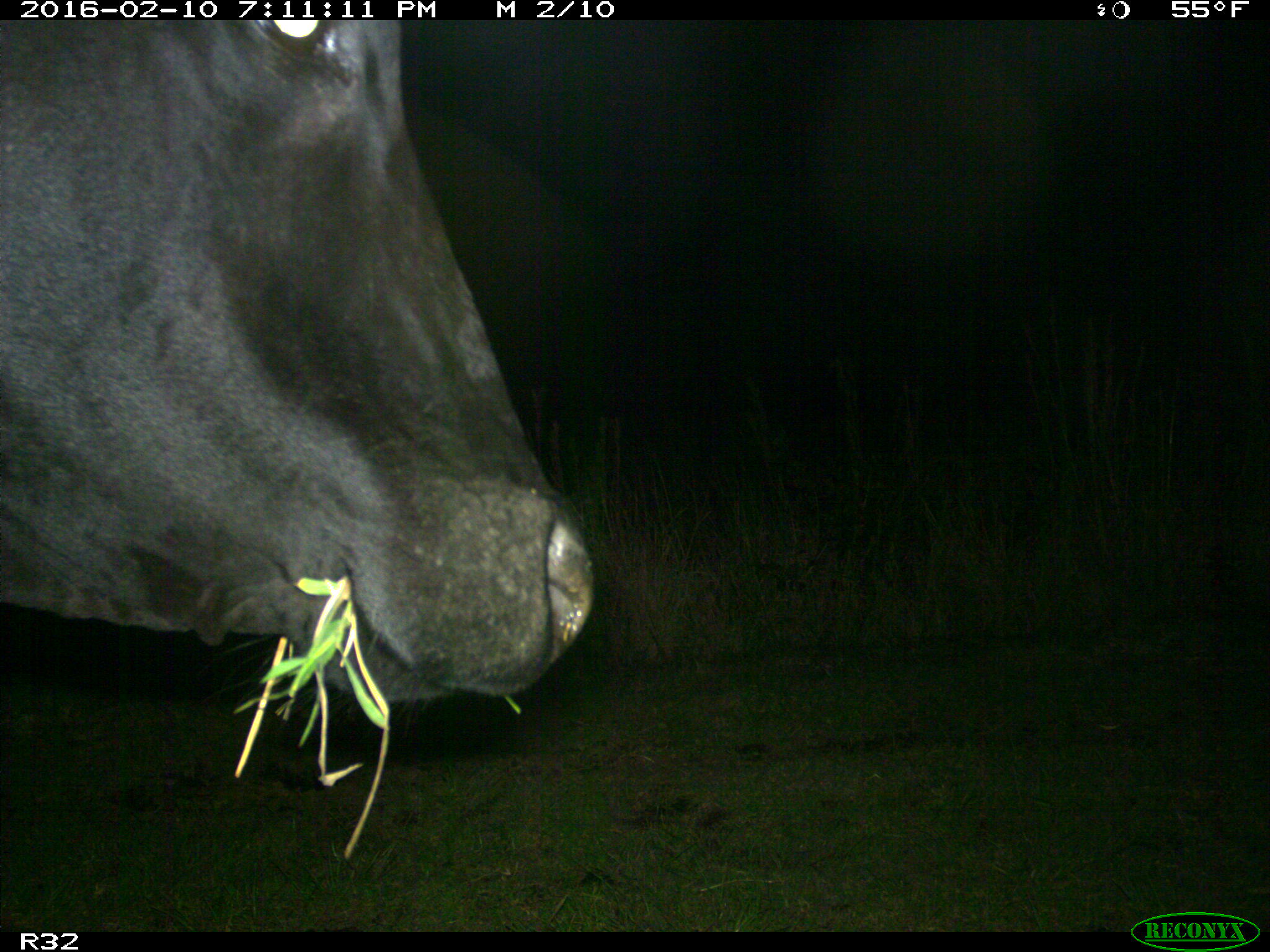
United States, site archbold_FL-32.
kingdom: Animalia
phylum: Chordata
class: Mammalia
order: Artiodactyla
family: Bovidae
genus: Bos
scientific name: Bos taurus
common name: domestic cow